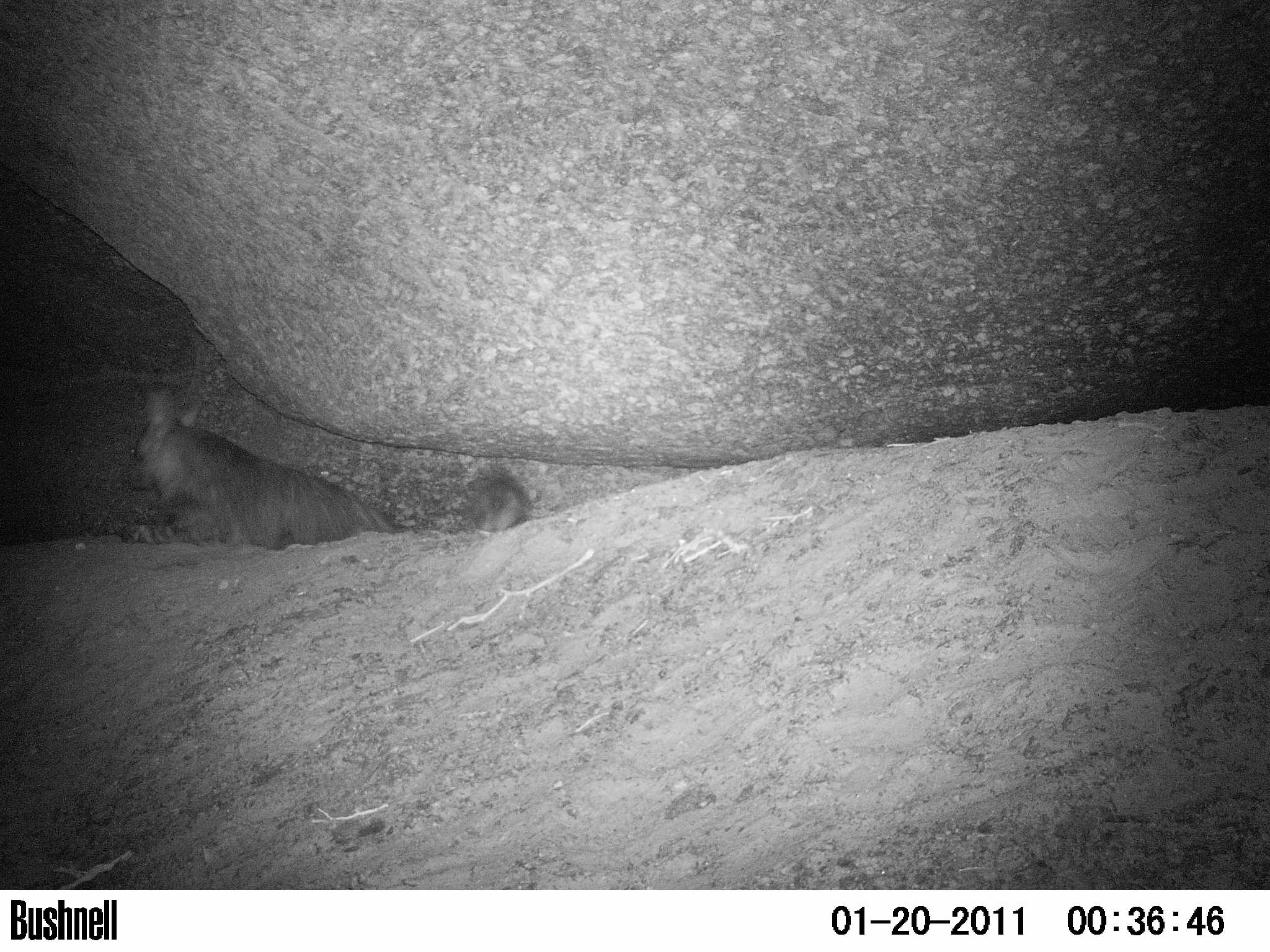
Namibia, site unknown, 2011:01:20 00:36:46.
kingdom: Animalia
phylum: Chordata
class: Mammalia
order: Carnivora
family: Hyaenidae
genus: Parahyaena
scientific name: Parahyaena brunnea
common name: brown hyena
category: hyaena brunnea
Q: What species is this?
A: Hyaena brunnea (brown hyena) (Parahyaena brunnea).